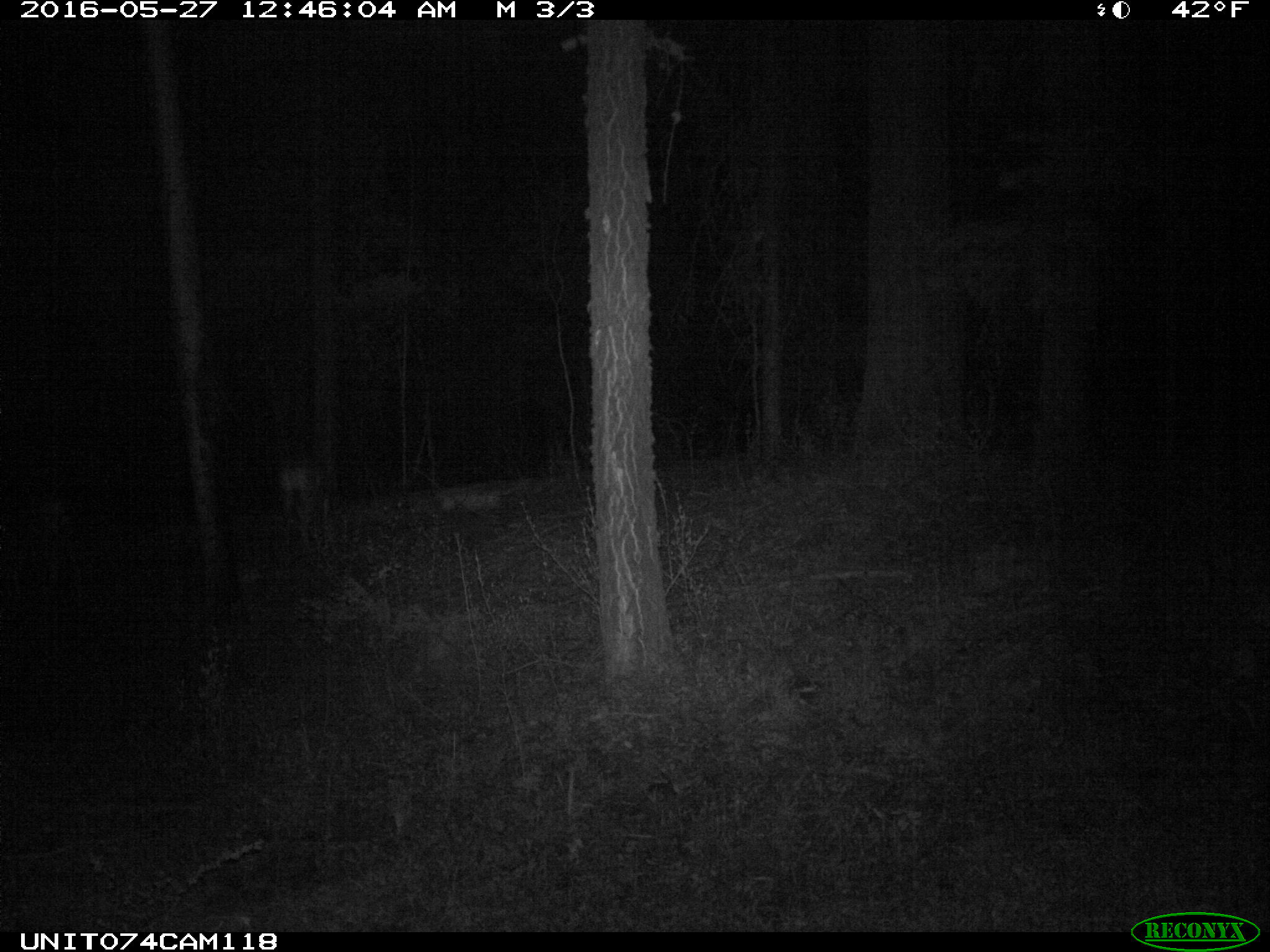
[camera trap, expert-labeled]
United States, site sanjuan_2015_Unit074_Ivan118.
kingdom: Animalia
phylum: Chordata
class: Mammalia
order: Artiodactyla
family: Cervidae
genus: Odocoileus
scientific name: Odocoileus hemionus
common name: mule deer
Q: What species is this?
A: Odocoileus hemionus (mule deer).